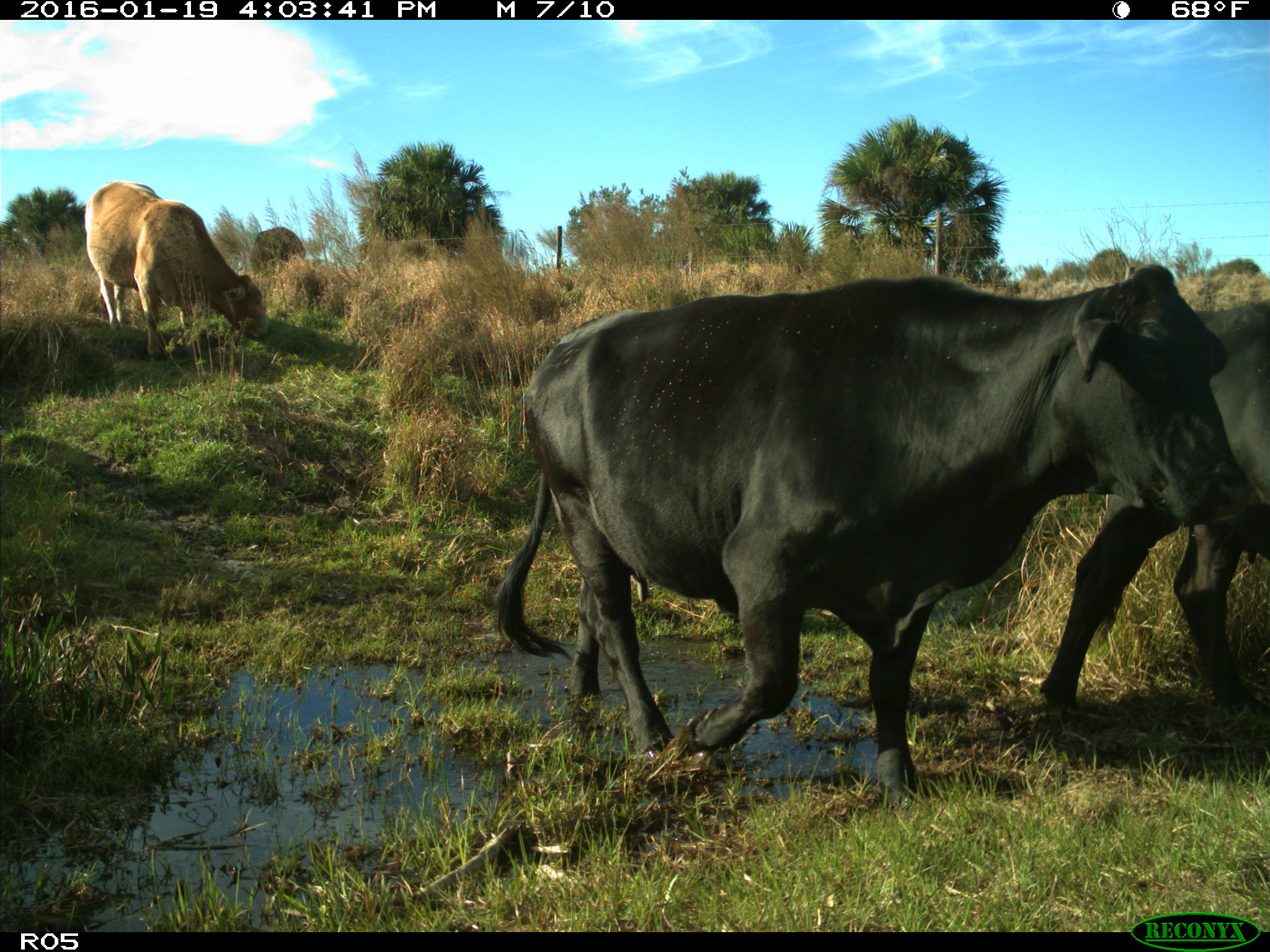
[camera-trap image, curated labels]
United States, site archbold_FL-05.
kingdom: Animalia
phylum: Chordata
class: Mammalia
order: Artiodactyla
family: Bovidae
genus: Bos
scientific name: Bos taurus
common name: domestic cow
Bos taurus (domestic cow).